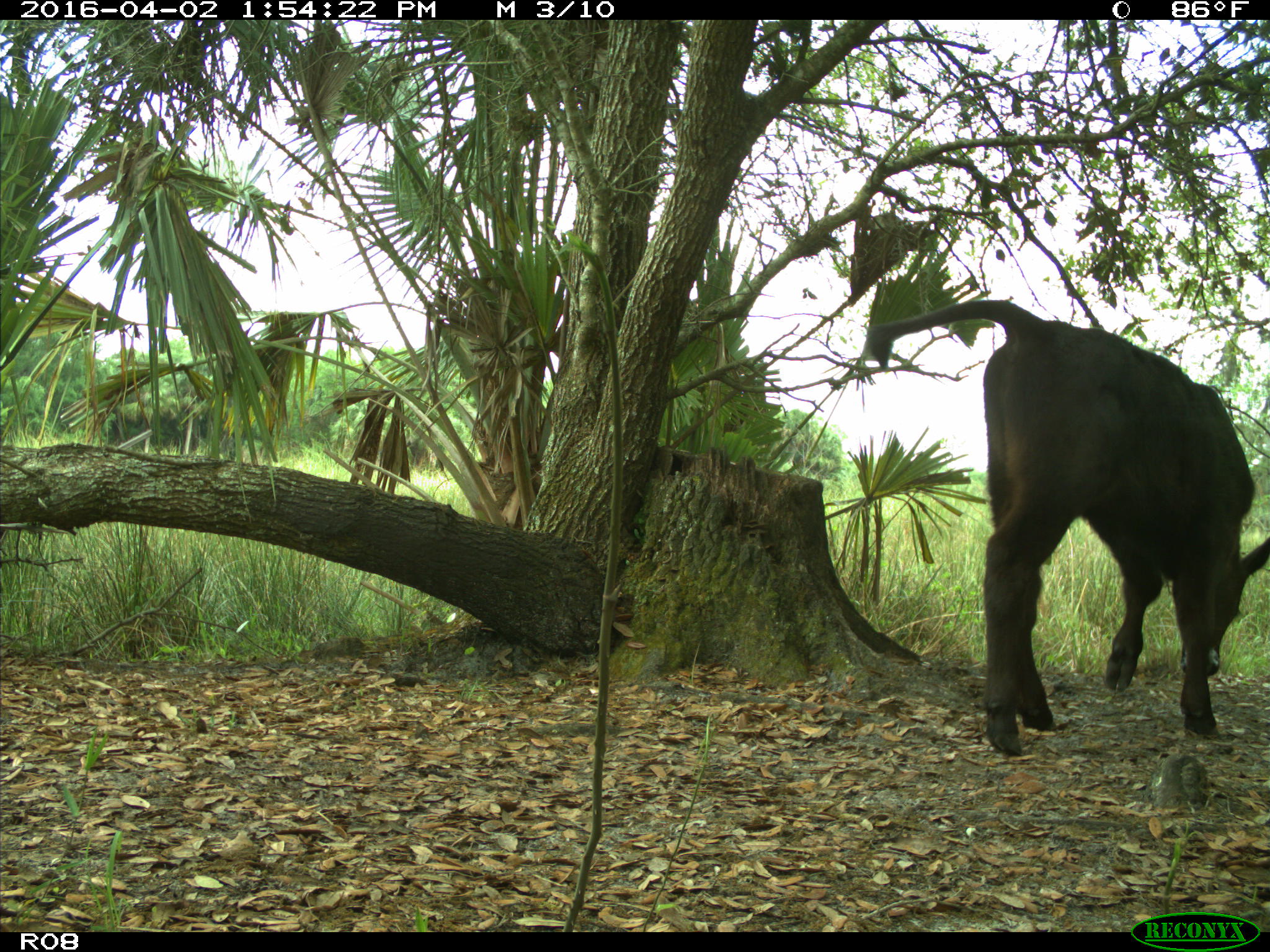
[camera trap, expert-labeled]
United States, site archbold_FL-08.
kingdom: Animalia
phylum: Chordata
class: Mammalia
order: Artiodactyla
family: Bovidae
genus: Bos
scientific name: Bos taurus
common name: domestic cow